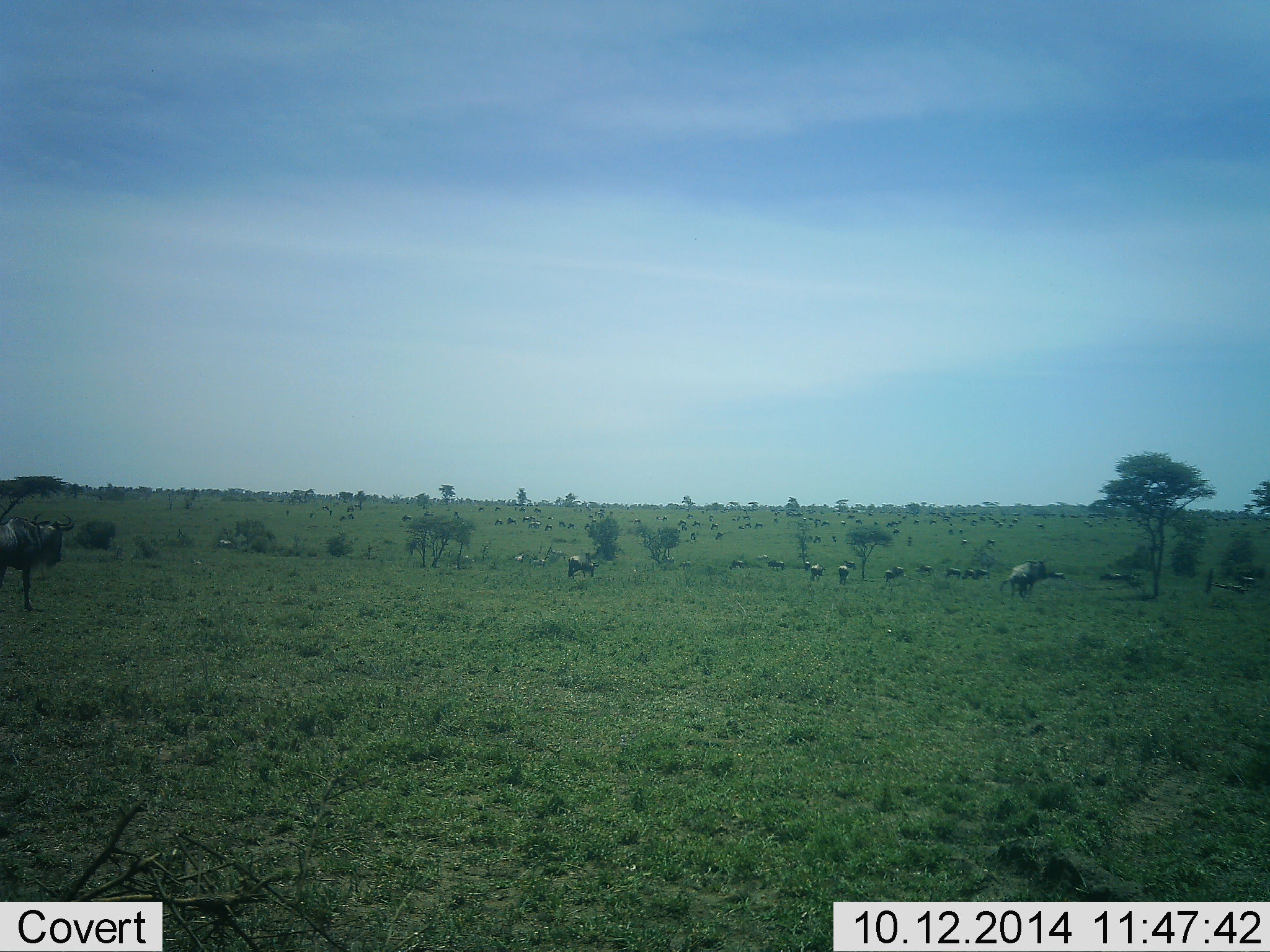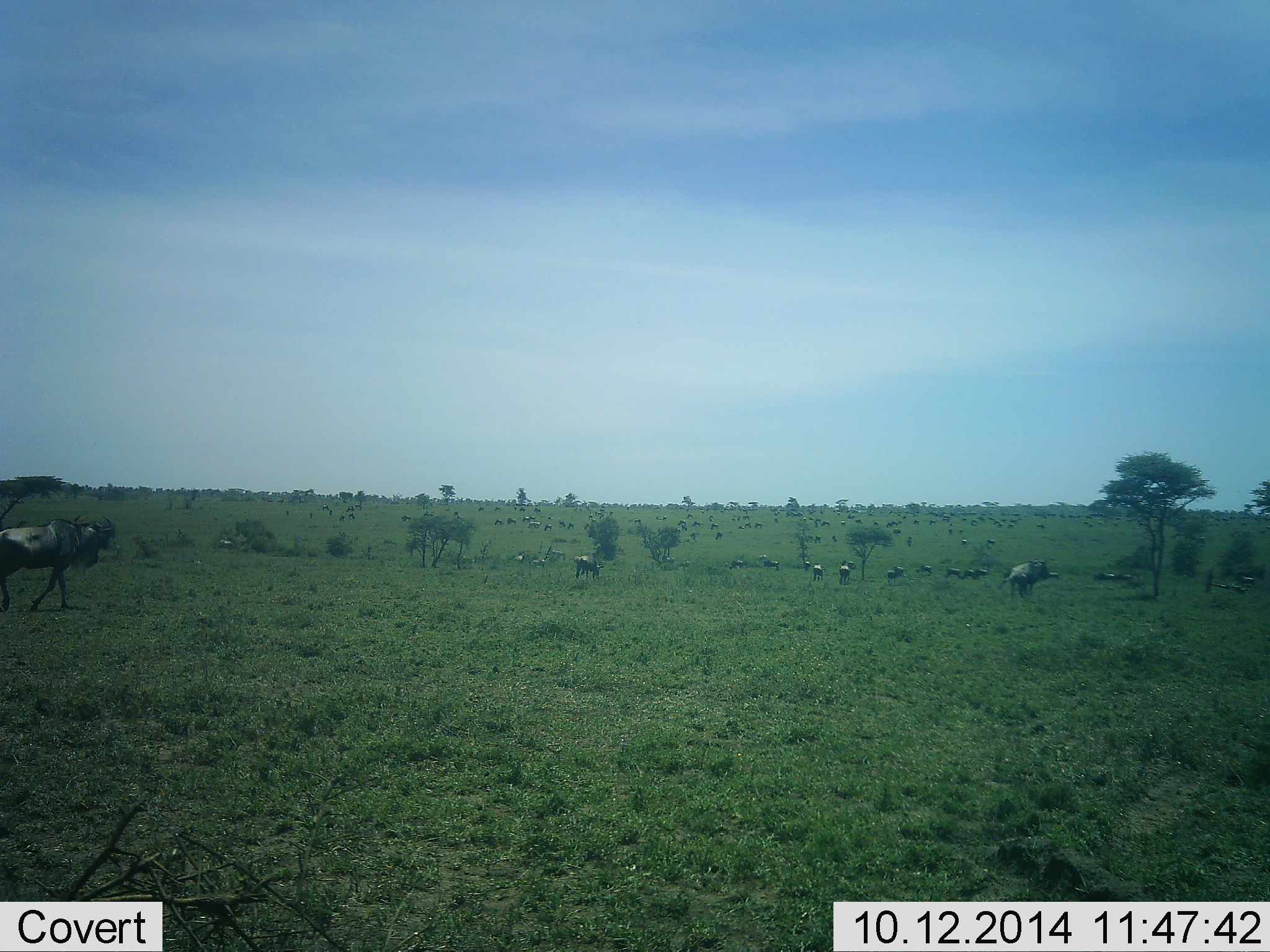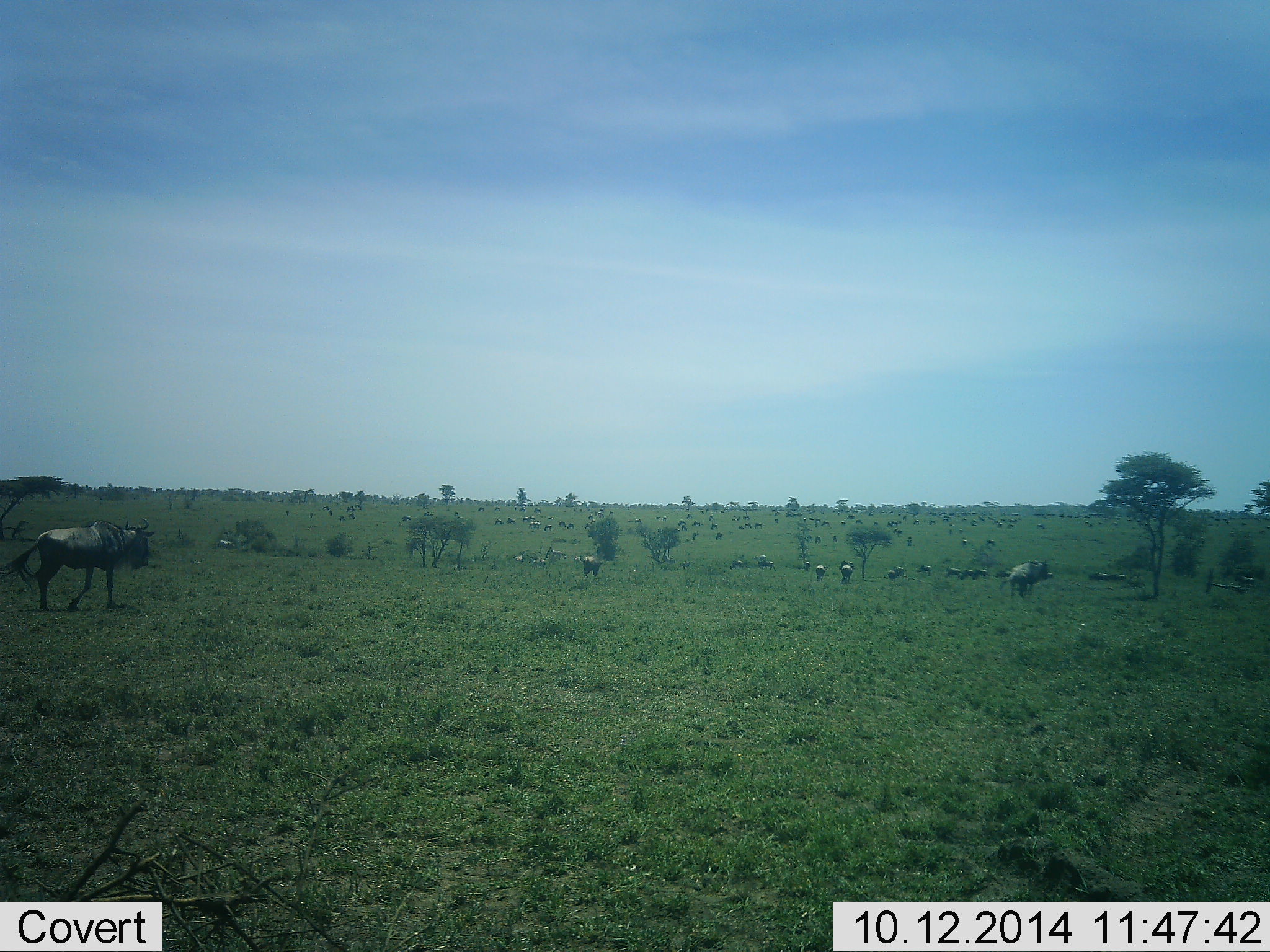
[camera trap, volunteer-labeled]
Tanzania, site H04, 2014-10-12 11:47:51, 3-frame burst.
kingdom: Animalia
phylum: Chordata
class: Mammalia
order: Artiodactyla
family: Bovidae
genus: Connochaetes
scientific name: Connochaetes taurinus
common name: blue wildebeest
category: wildebeest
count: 11-50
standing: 50%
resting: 10%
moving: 90%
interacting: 0%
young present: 0%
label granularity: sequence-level